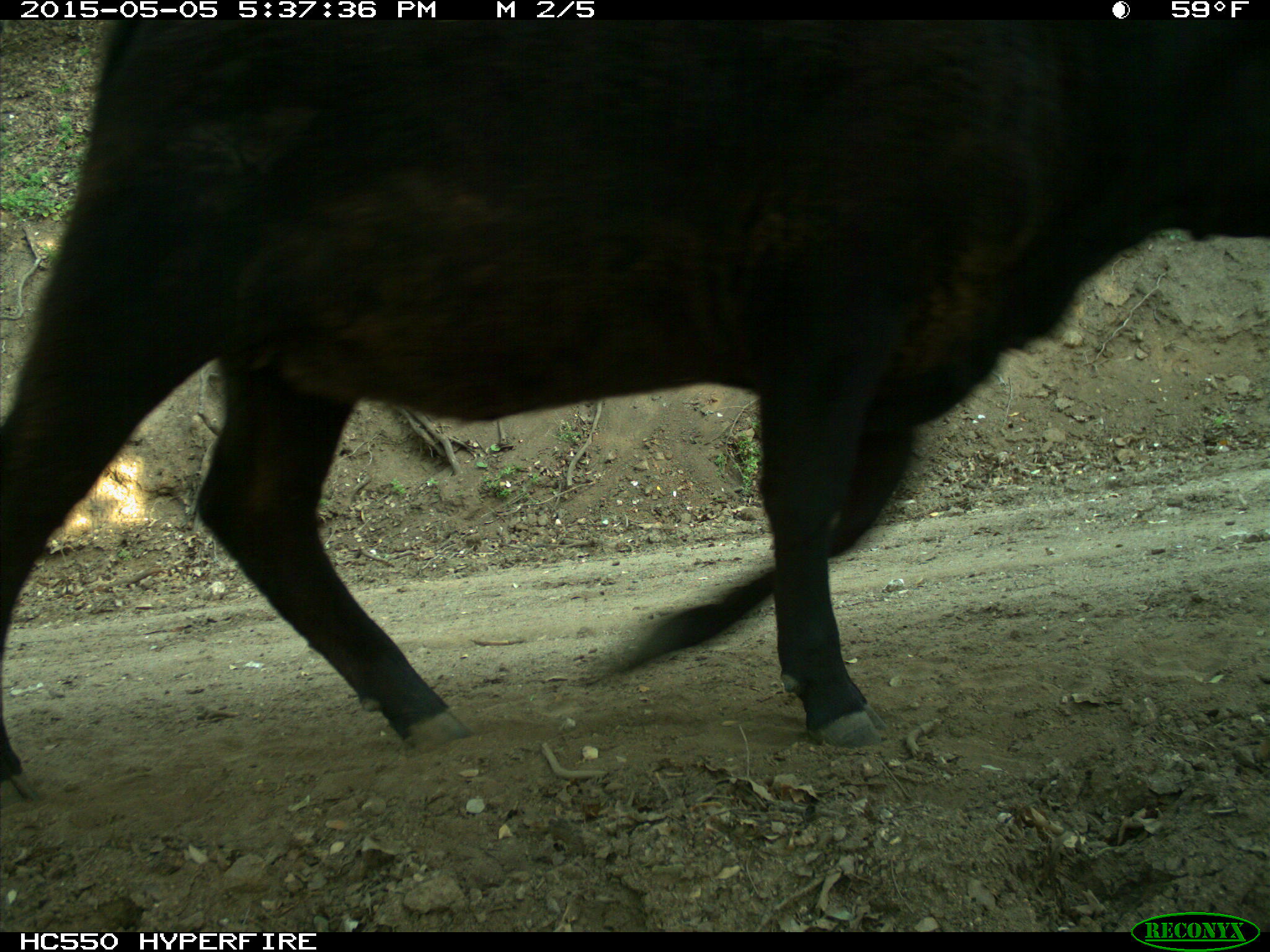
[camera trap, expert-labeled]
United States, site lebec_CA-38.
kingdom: Animalia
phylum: Chordata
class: Mammalia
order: Artiodactyla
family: Bovidae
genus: Bos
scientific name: Bos taurus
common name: domestic cow